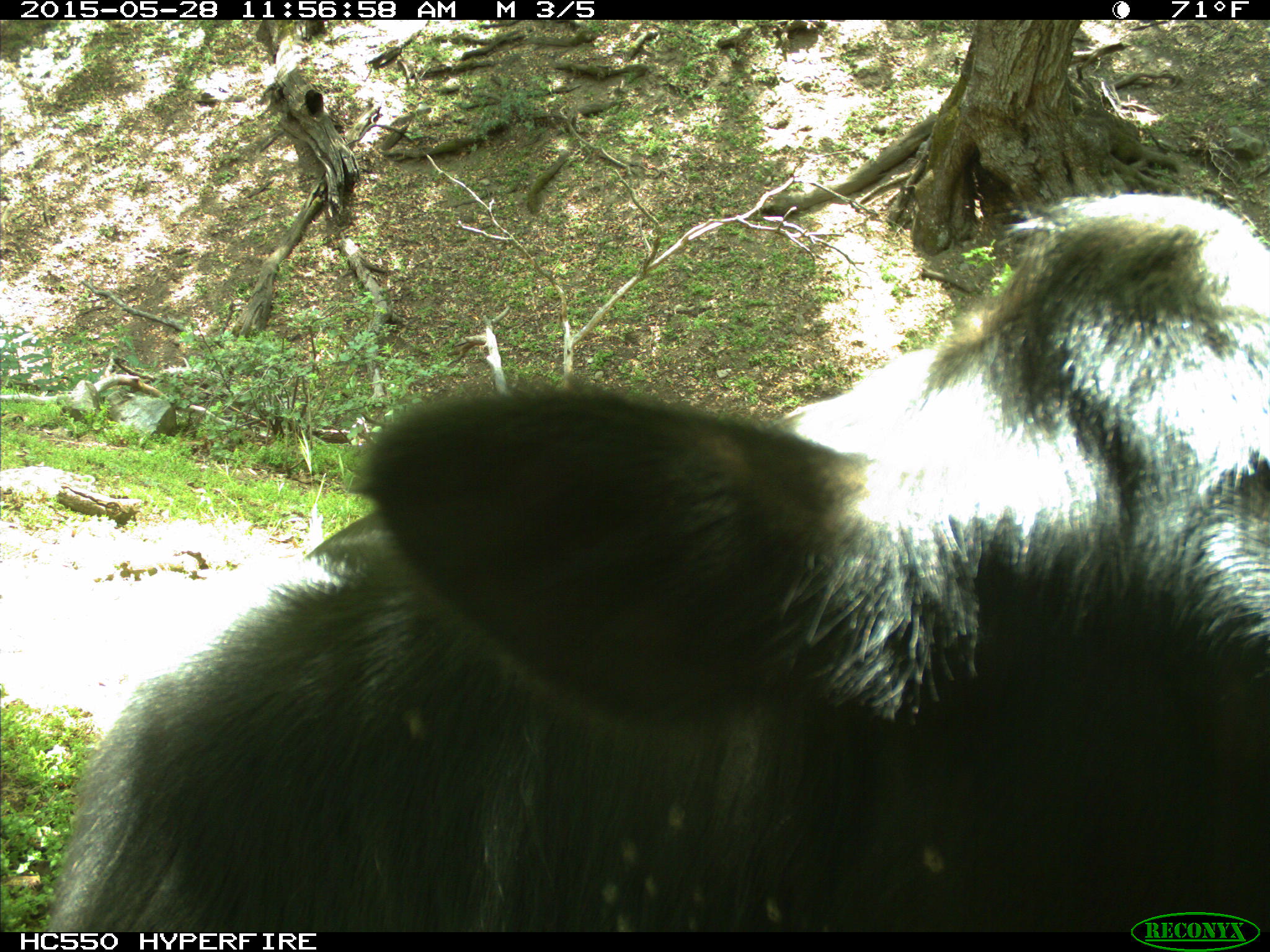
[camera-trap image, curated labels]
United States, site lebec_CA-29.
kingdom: Animalia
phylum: Chordata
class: Mammalia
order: Artiodactyla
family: Bovidae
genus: Bos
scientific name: Bos taurus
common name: domestic cow